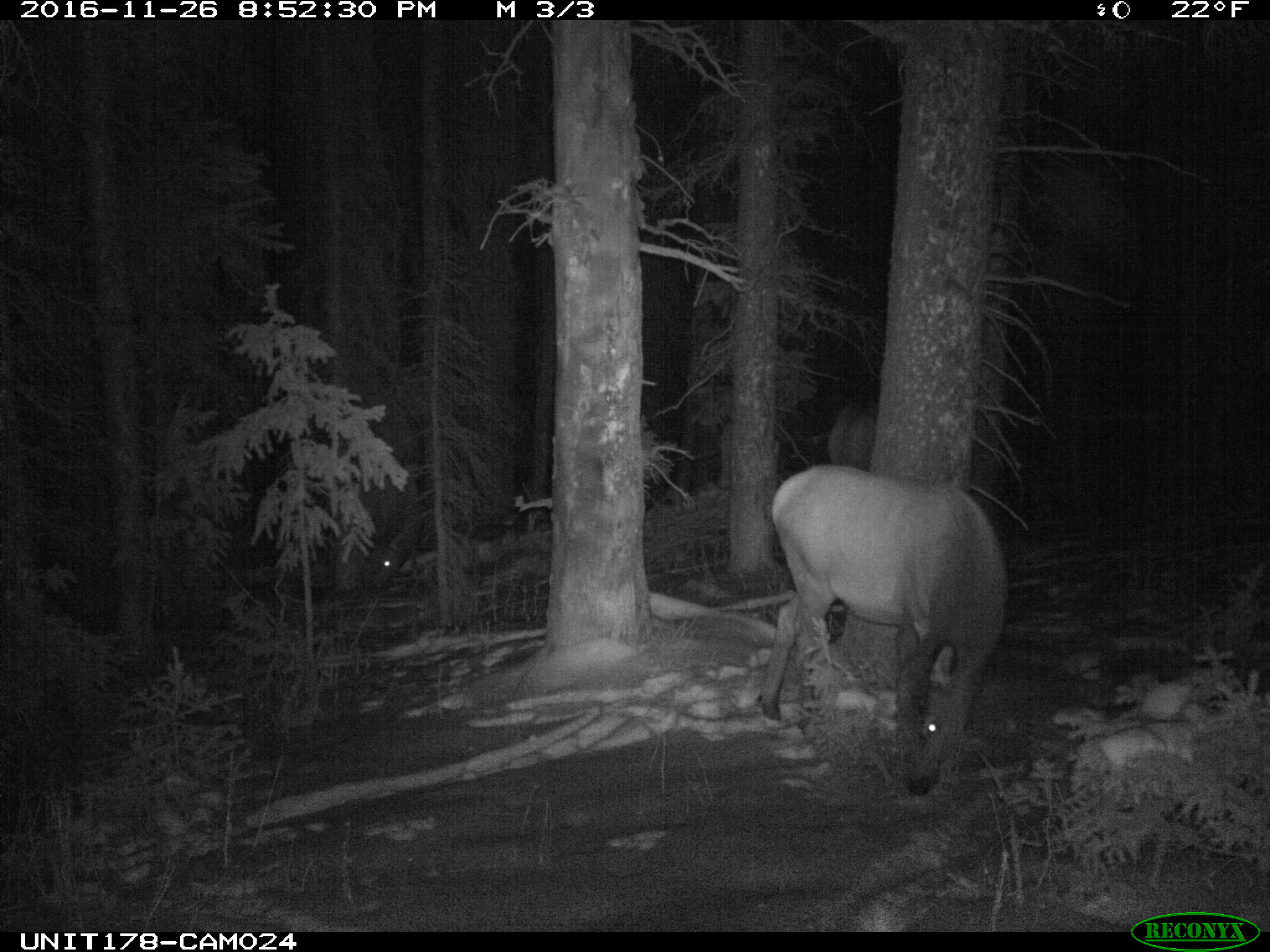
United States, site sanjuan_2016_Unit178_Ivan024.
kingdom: Animalia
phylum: Chordata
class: Mammalia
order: Artiodactyla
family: Cervidae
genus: Cervus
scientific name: Cervus elaphus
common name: red deer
Cervus elaphus (red deer).